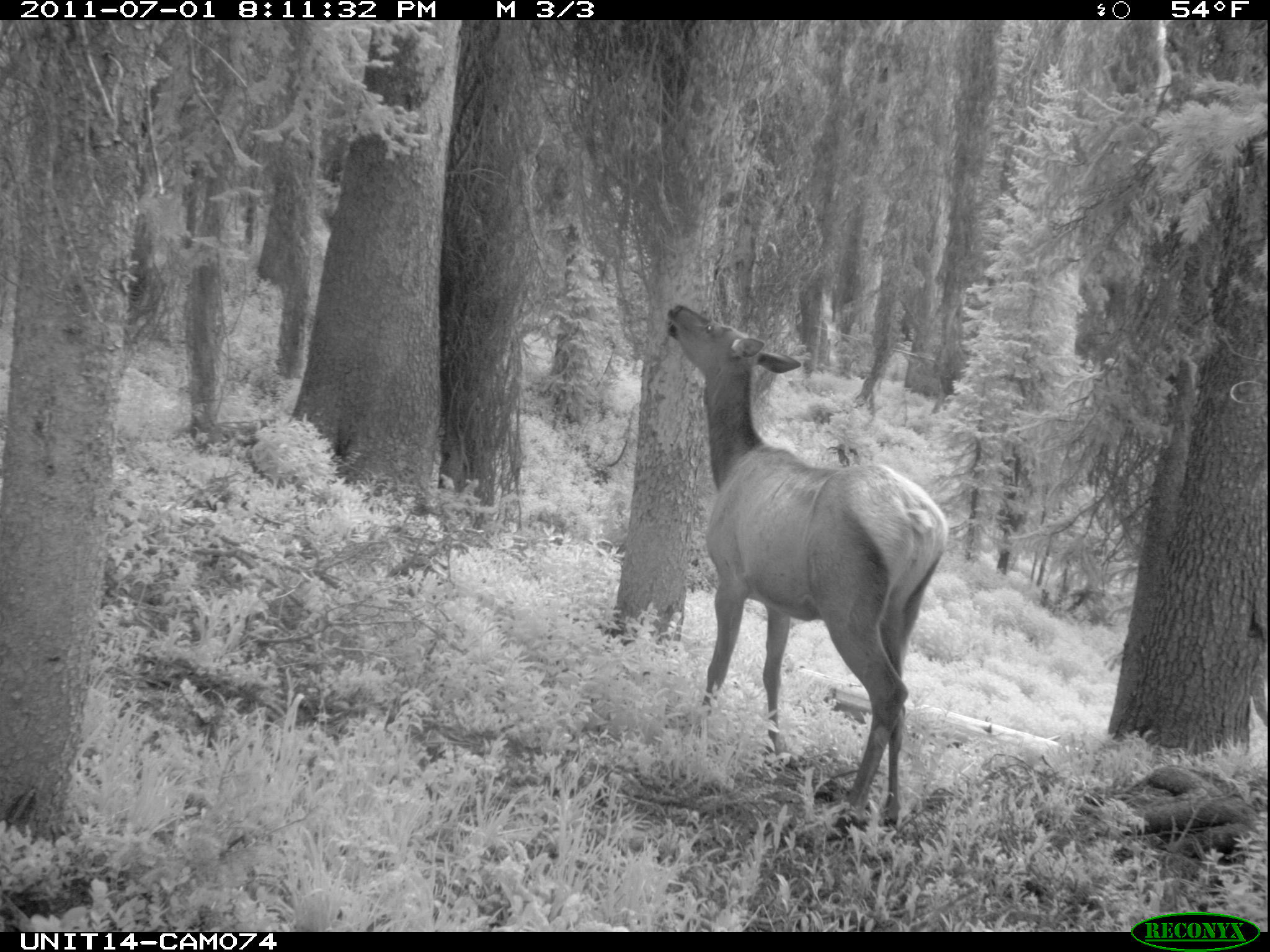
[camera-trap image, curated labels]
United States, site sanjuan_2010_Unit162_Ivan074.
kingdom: Animalia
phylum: Chordata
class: Mammalia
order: Artiodactyla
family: Cervidae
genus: Cervus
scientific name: Cervus elaphus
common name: red deer